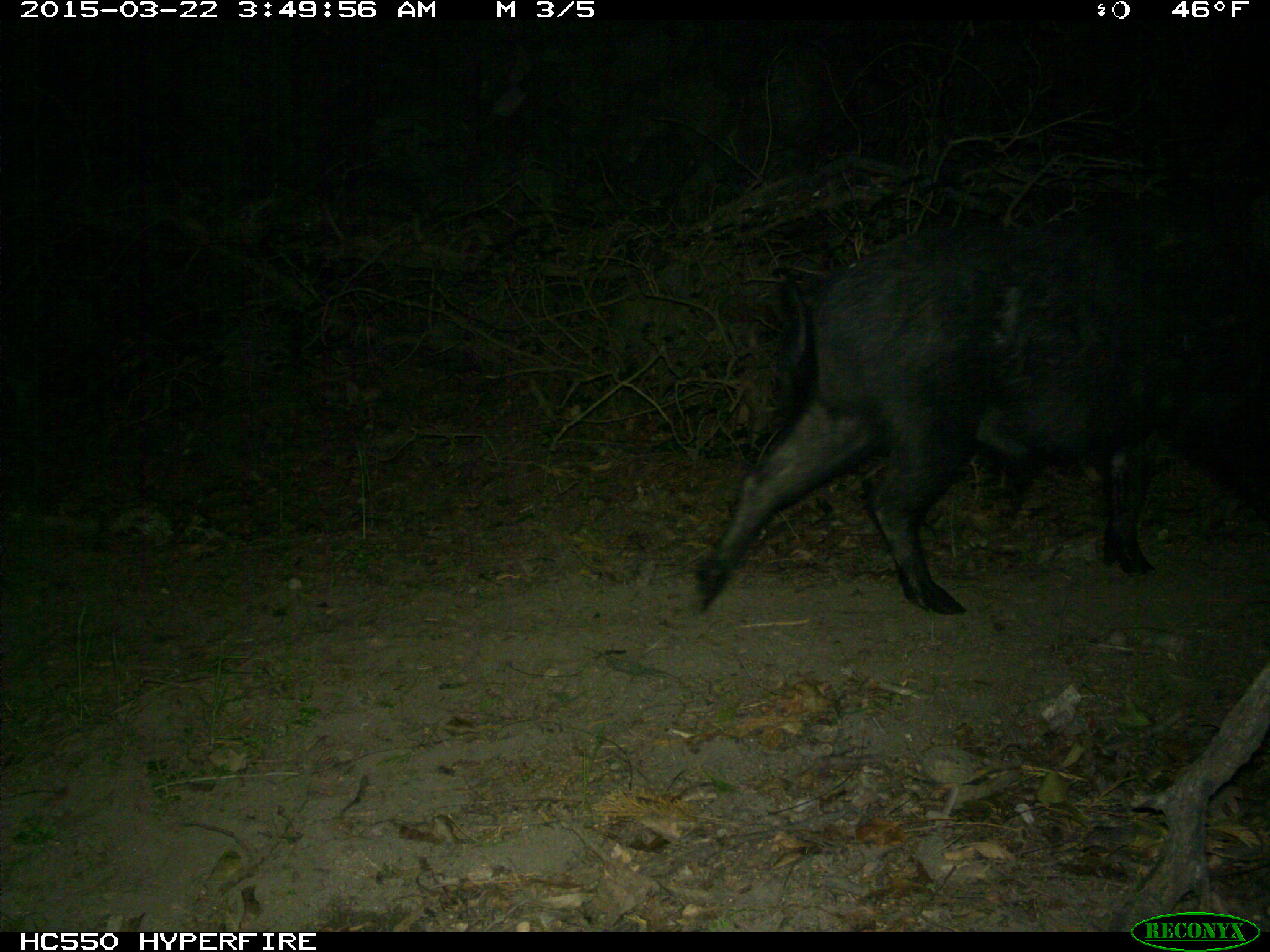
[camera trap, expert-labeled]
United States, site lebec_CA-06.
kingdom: Animalia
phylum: Chordata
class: Mammalia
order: Artiodactyla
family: Suidae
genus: Sus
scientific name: Sus scrofa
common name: wild boar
Sus scrofa (wild boar).